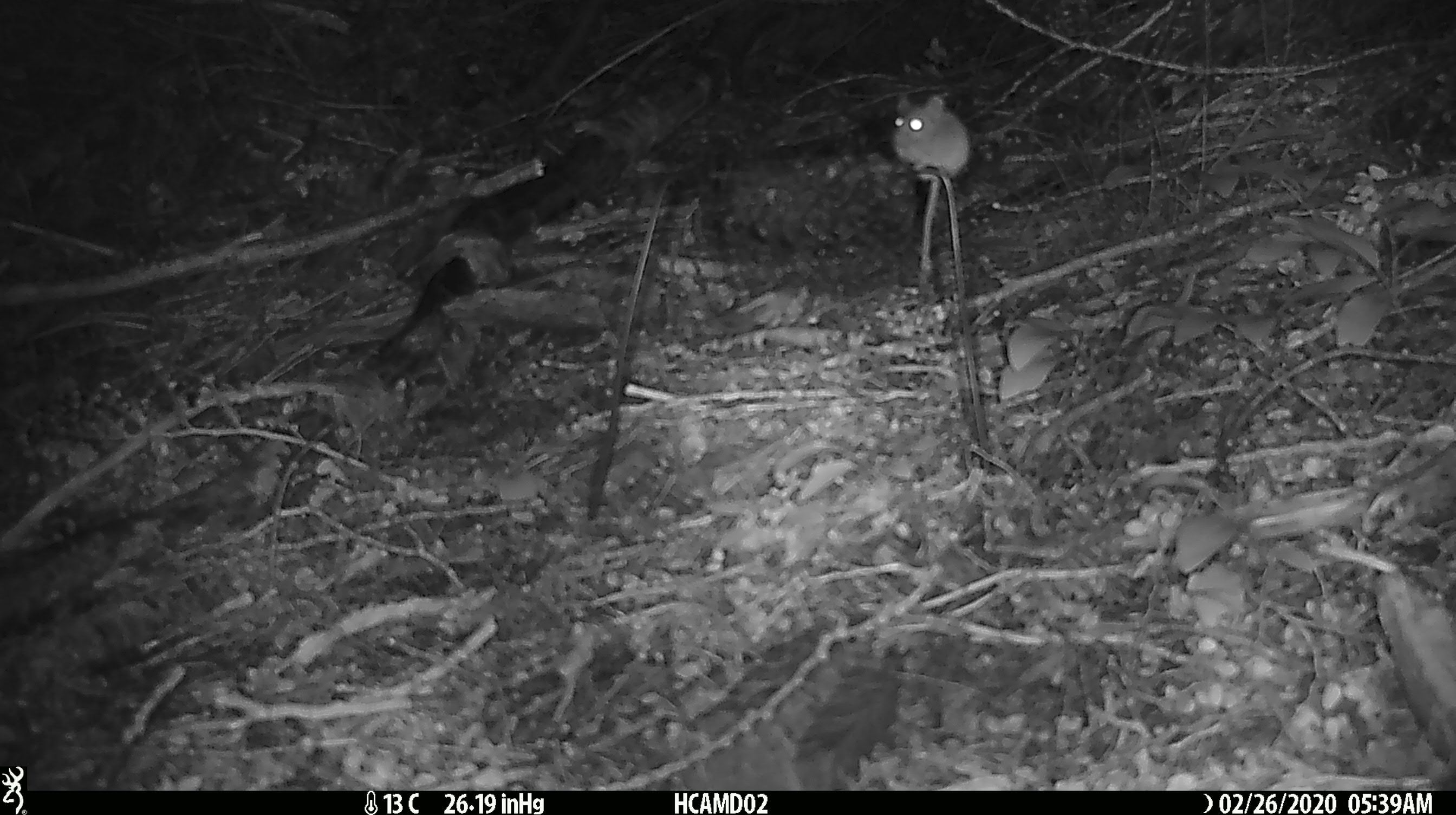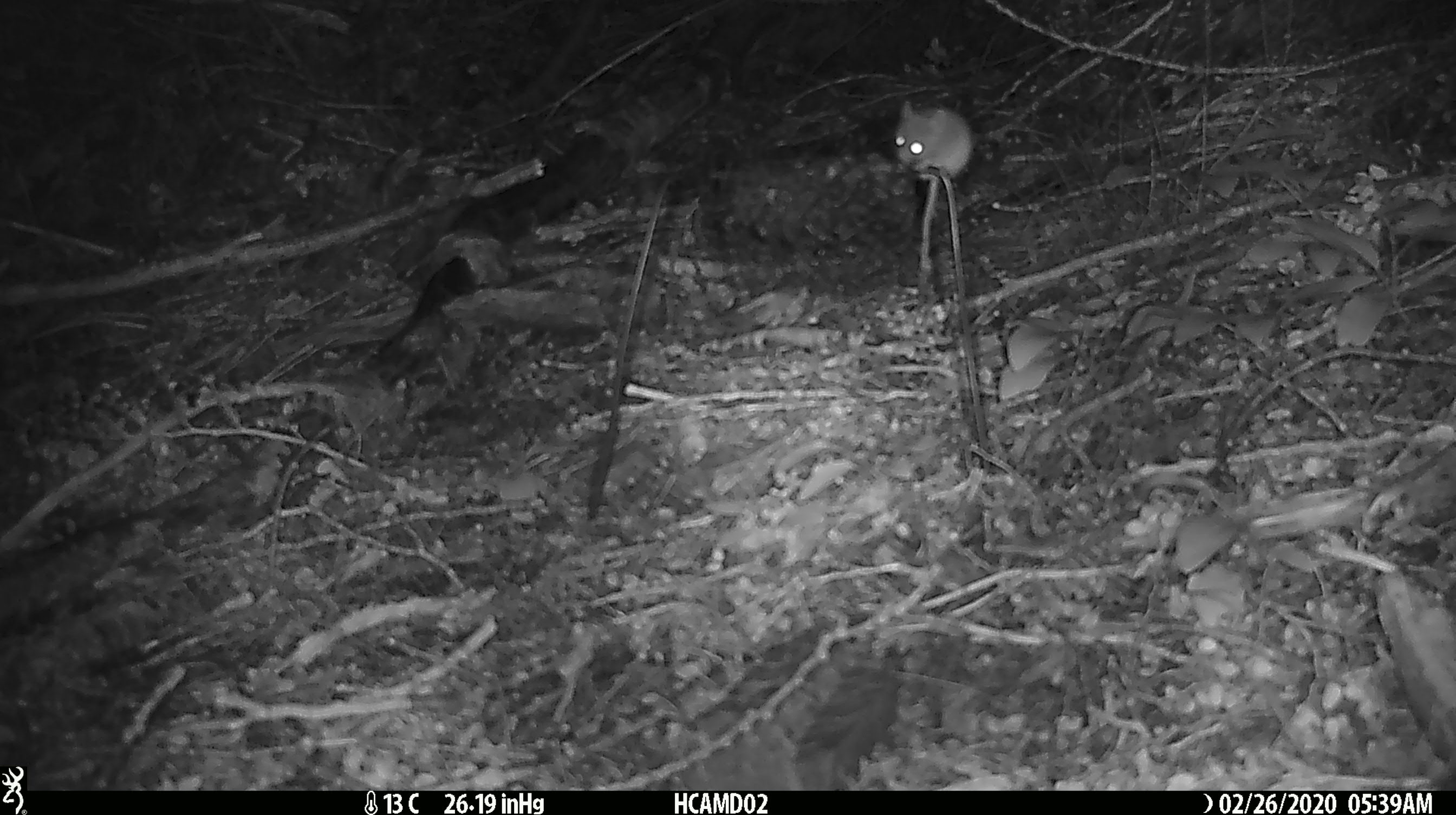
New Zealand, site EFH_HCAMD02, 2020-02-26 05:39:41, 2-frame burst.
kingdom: Animalia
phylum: Chordata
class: Mammalia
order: Rodentia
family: Muridae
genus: Mus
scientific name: Mus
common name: mouse